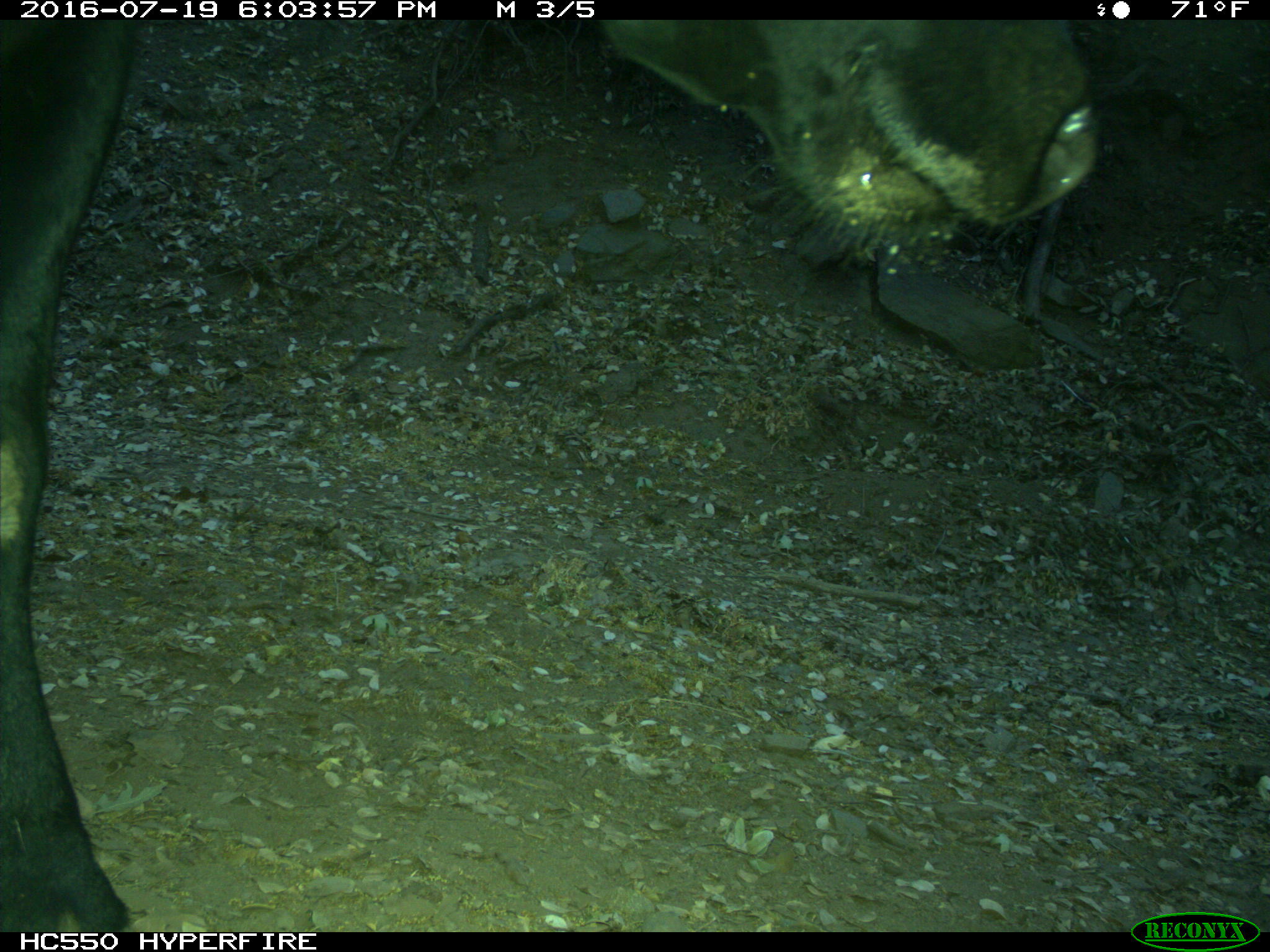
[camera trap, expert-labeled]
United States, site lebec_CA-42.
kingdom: Animalia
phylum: Chordata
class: Mammalia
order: Artiodactyla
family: Bovidae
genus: Bos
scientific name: Bos taurus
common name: domestic cow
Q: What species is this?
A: Bos taurus (domestic cow).